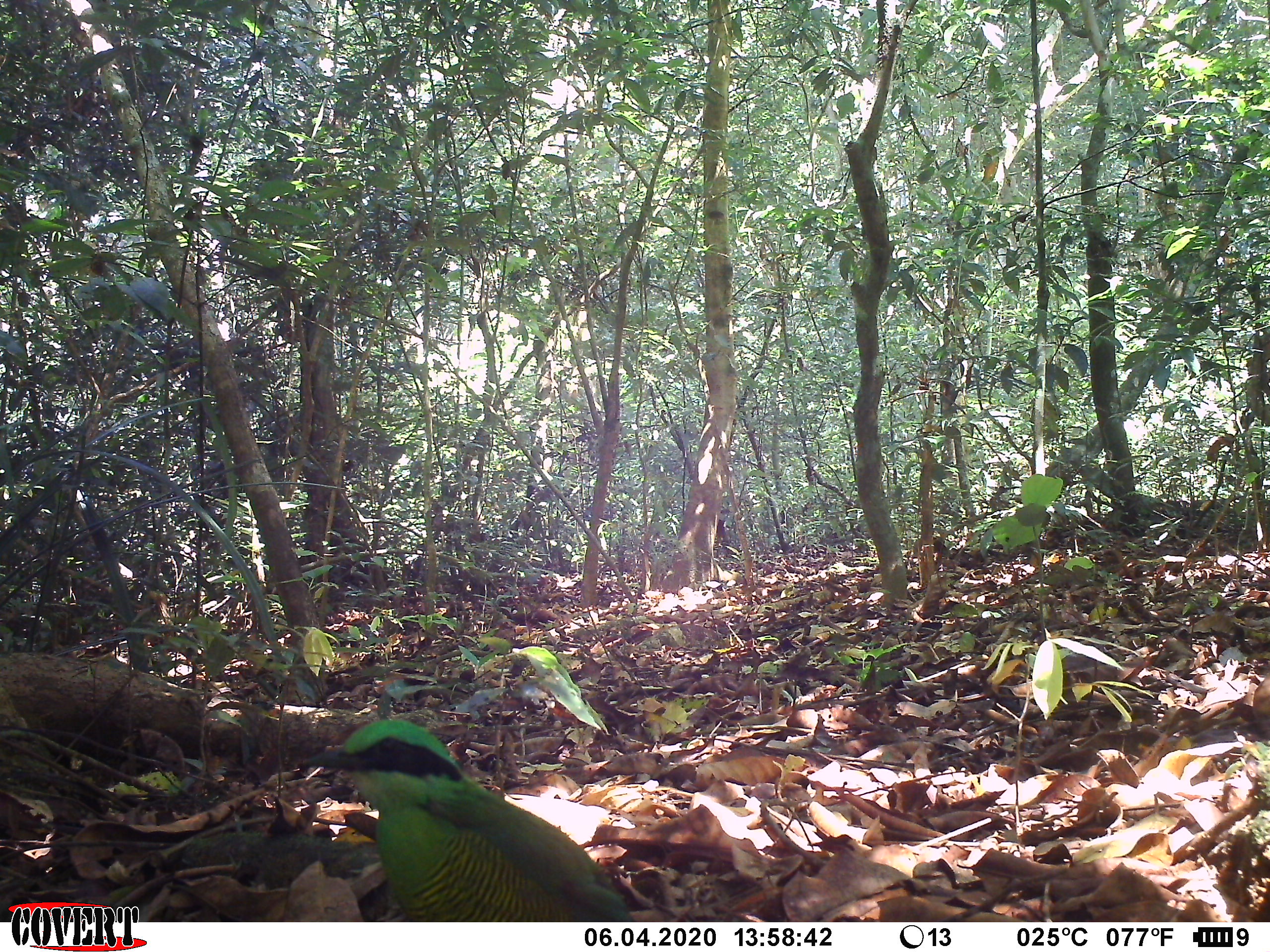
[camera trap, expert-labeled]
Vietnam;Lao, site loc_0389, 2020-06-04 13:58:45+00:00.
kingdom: Animalia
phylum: Chordata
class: Aves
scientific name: Aves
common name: bird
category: unidentified bird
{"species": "unidentified bird (bird) (Aves)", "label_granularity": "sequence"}